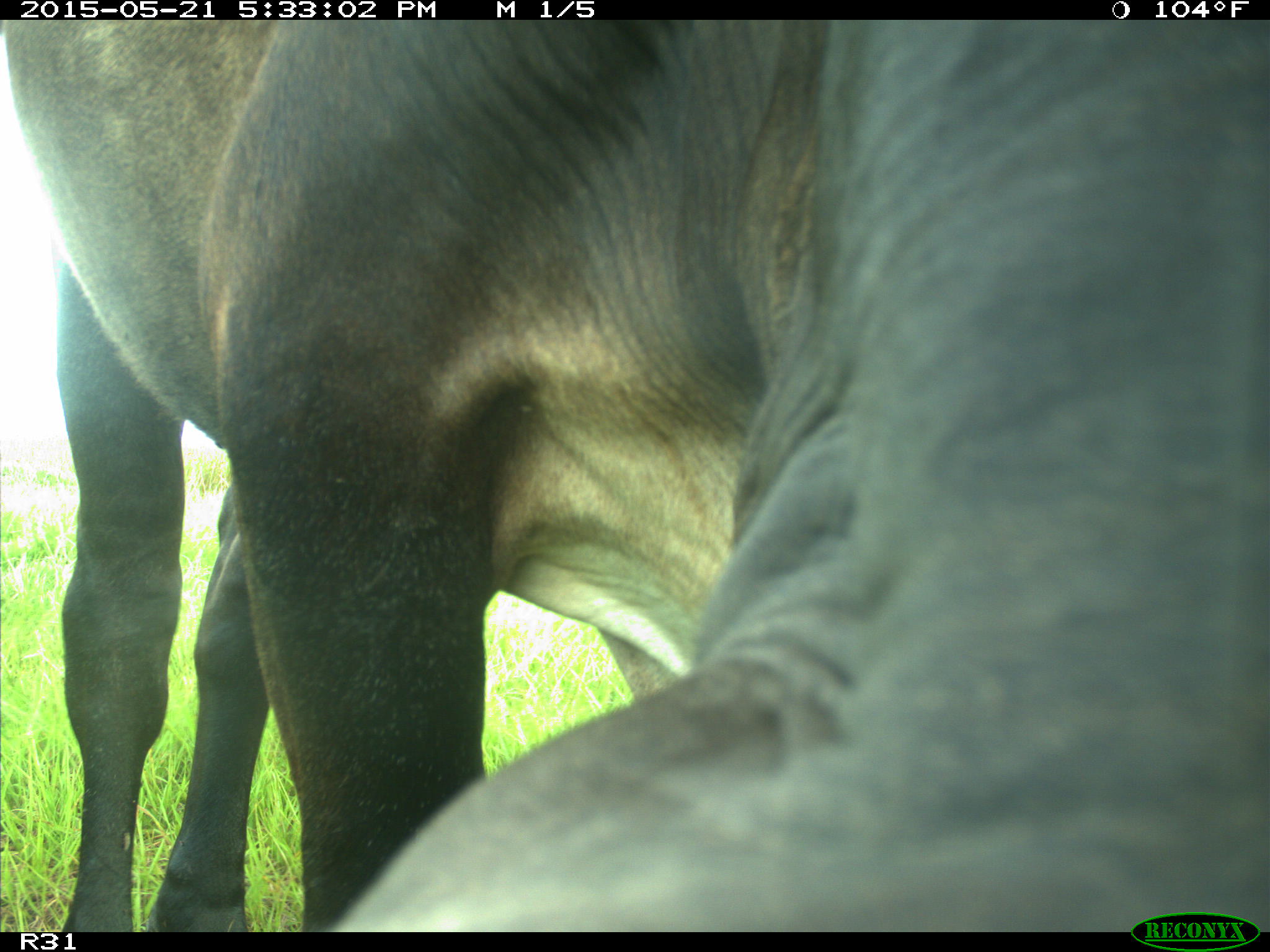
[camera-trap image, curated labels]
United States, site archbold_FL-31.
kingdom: Animalia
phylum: Chordata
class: Mammalia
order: Artiodactyla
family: Bovidae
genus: Bos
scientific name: Bos taurus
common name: domestic cow